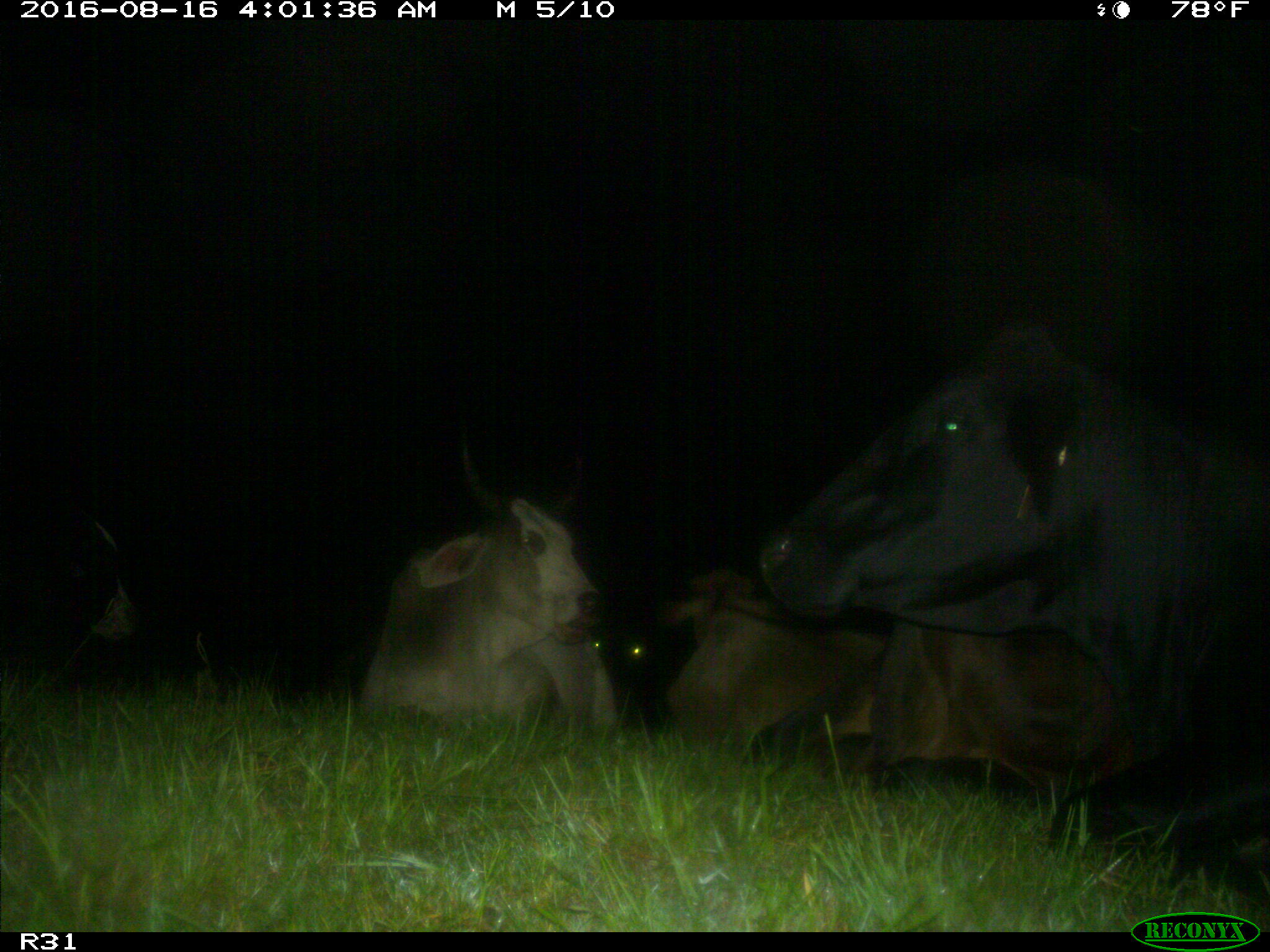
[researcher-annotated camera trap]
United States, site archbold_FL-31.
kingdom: Animalia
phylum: Chordata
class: Mammalia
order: Artiodactyla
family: Bovidae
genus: Bos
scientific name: Bos taurus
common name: domestic cow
Bos taurus (domestic cow).